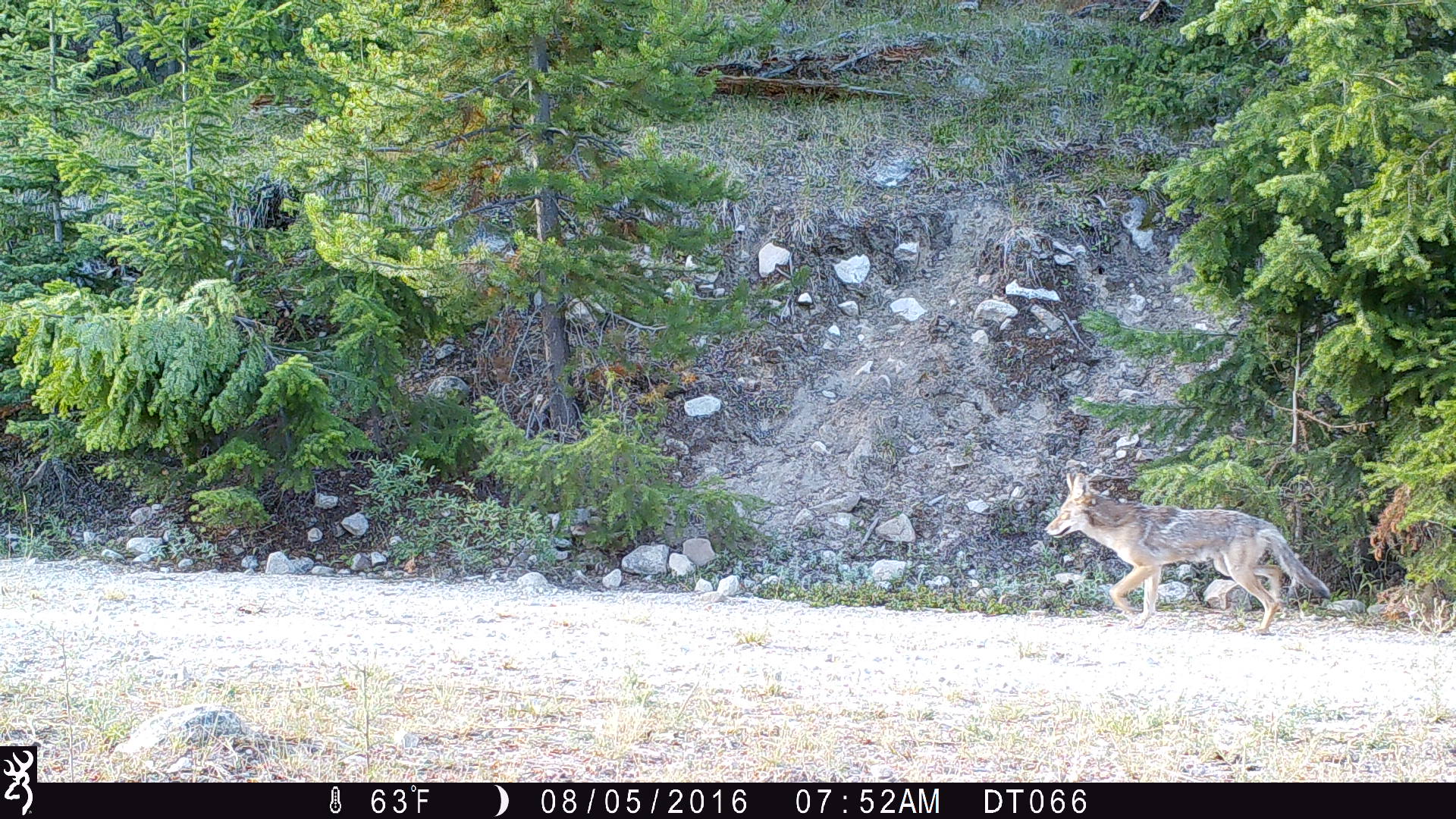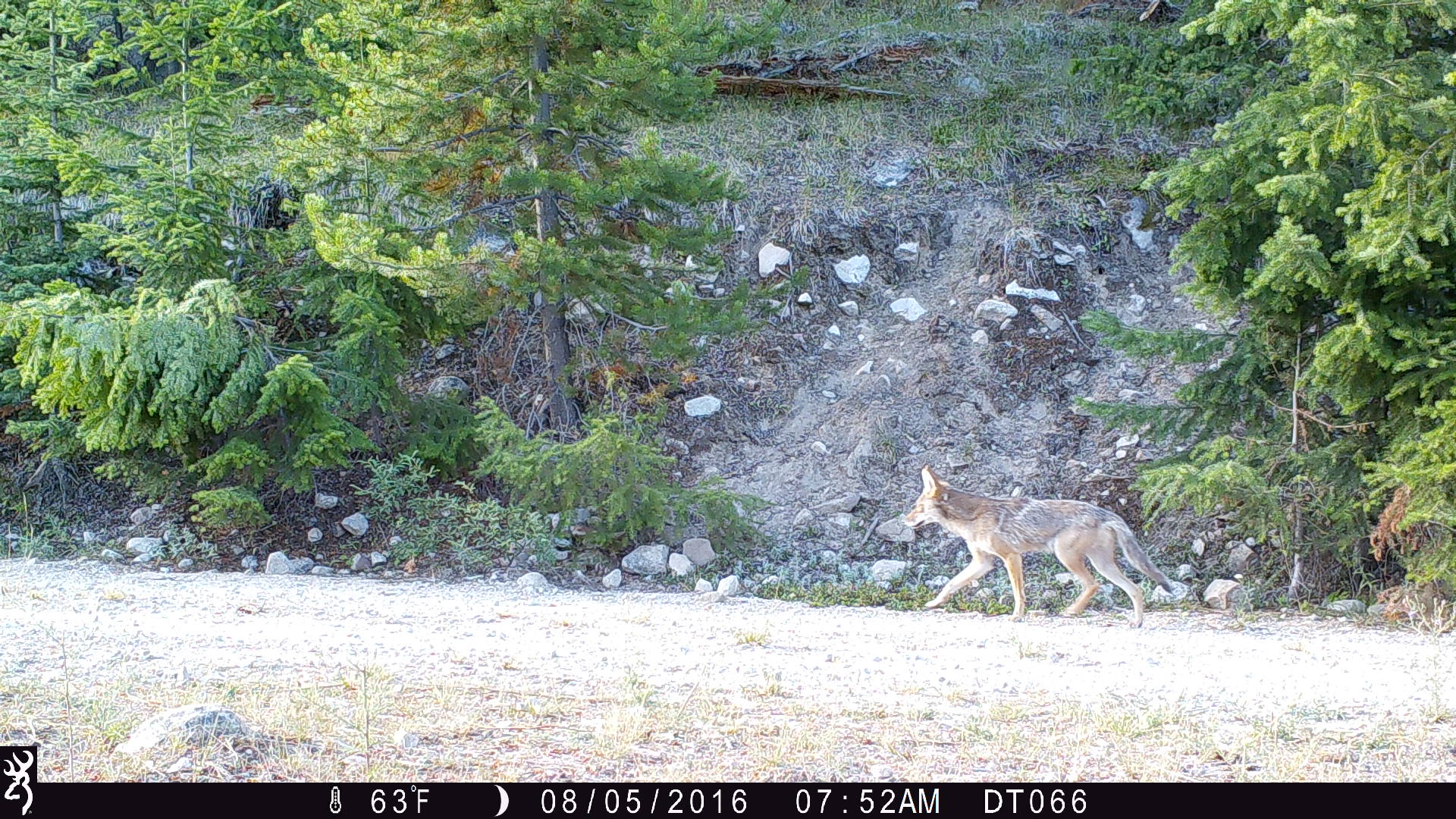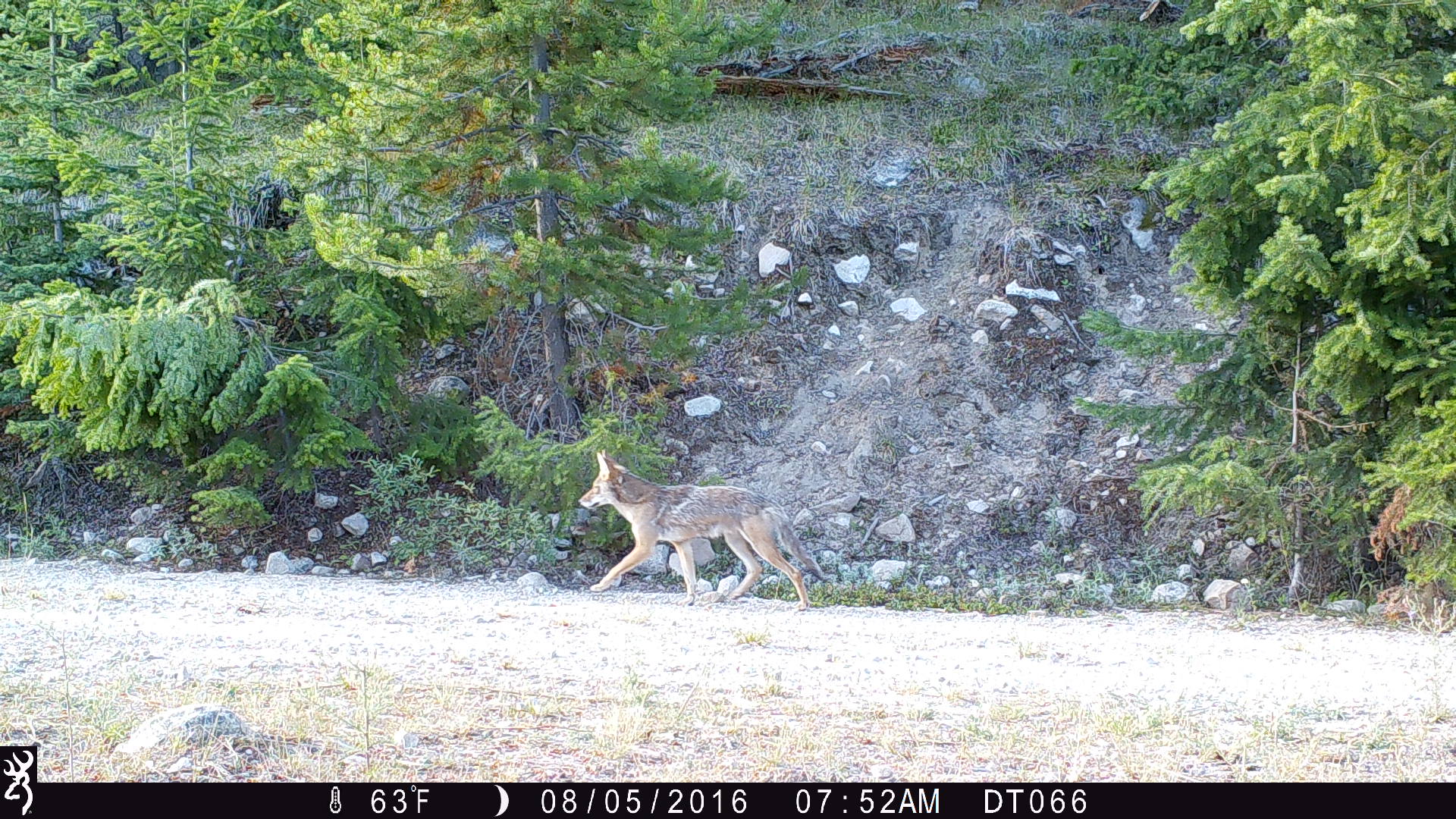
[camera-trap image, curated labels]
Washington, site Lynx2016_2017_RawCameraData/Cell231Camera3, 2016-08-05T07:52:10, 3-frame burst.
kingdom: Animalia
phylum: Chordata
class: Mammalia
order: Carnivora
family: Canidae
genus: Canis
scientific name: Canis latrans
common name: coyote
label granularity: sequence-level